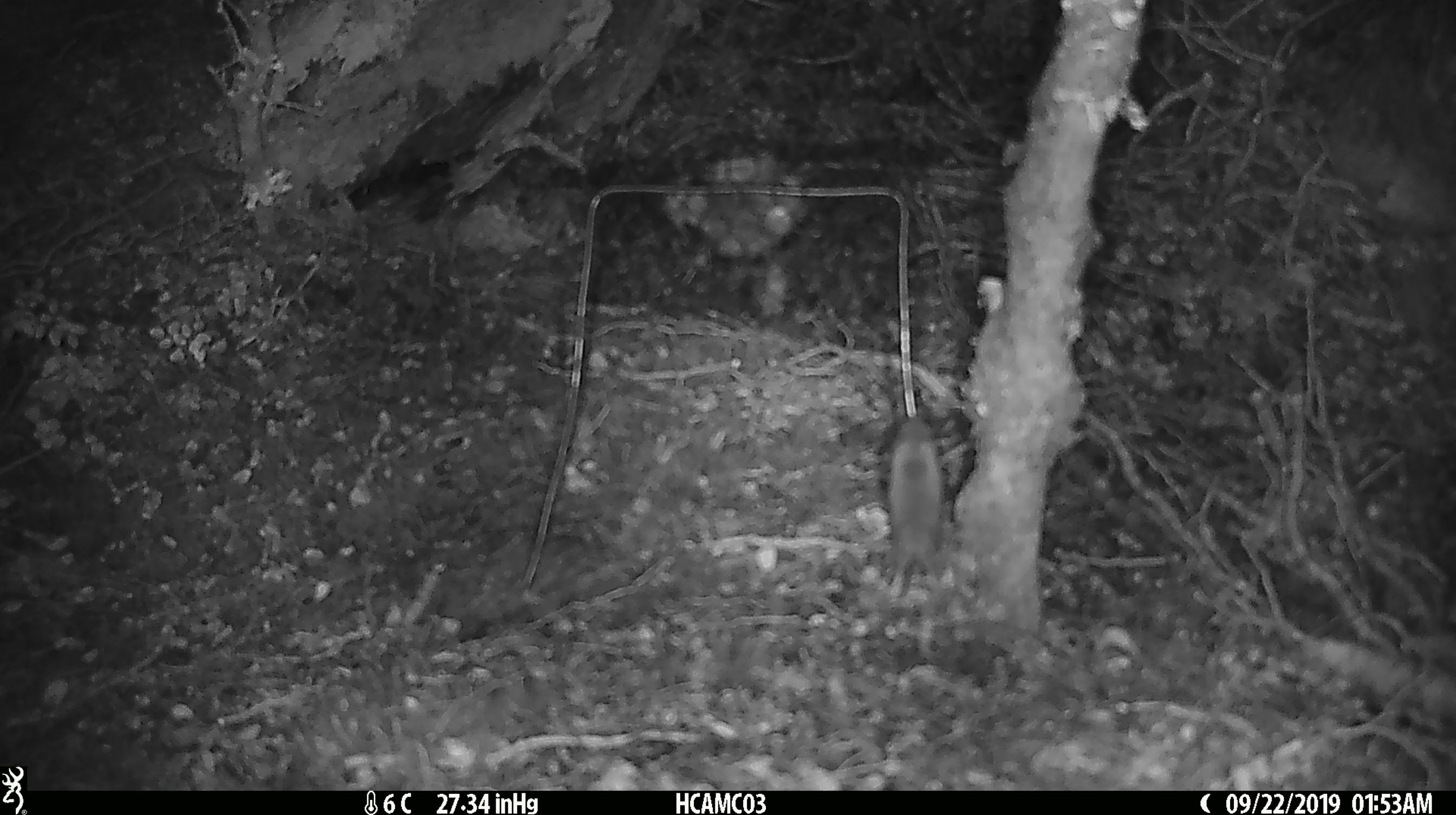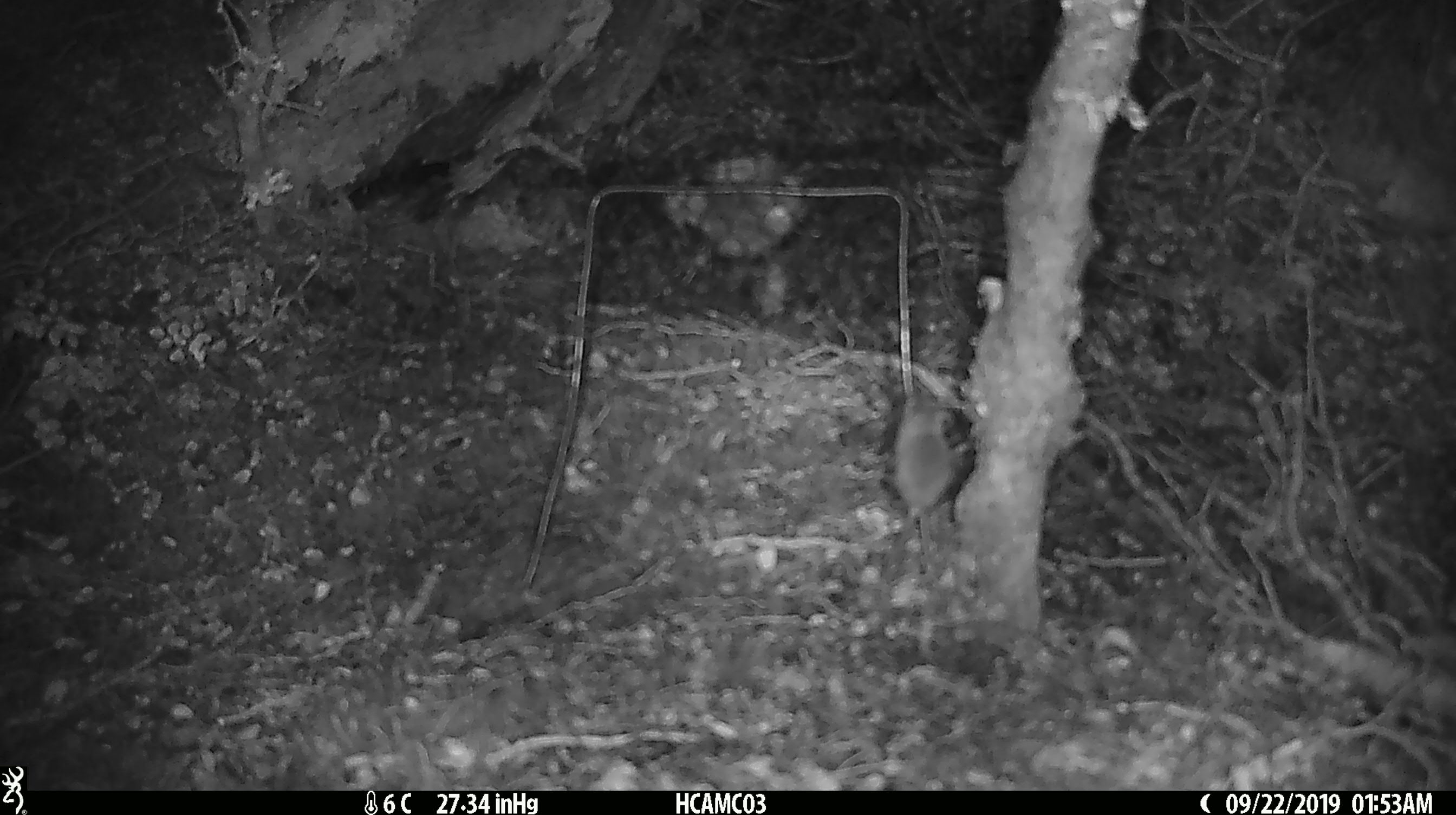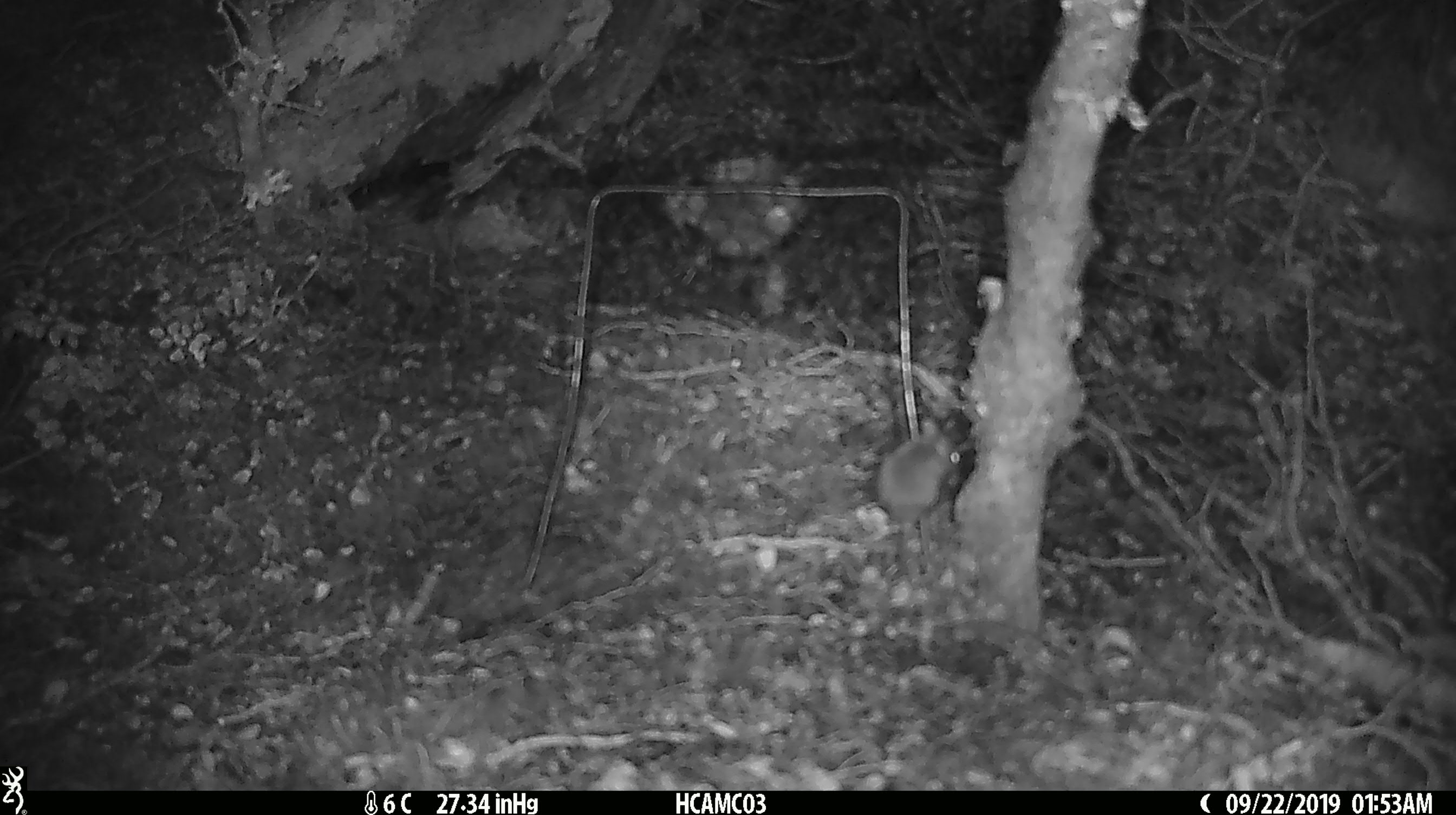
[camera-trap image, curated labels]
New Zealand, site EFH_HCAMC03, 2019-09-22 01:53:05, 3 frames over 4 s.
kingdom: Animalia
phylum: Chordata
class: Mammalia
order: Rodentia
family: Muridae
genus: Mus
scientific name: Mus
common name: mouse